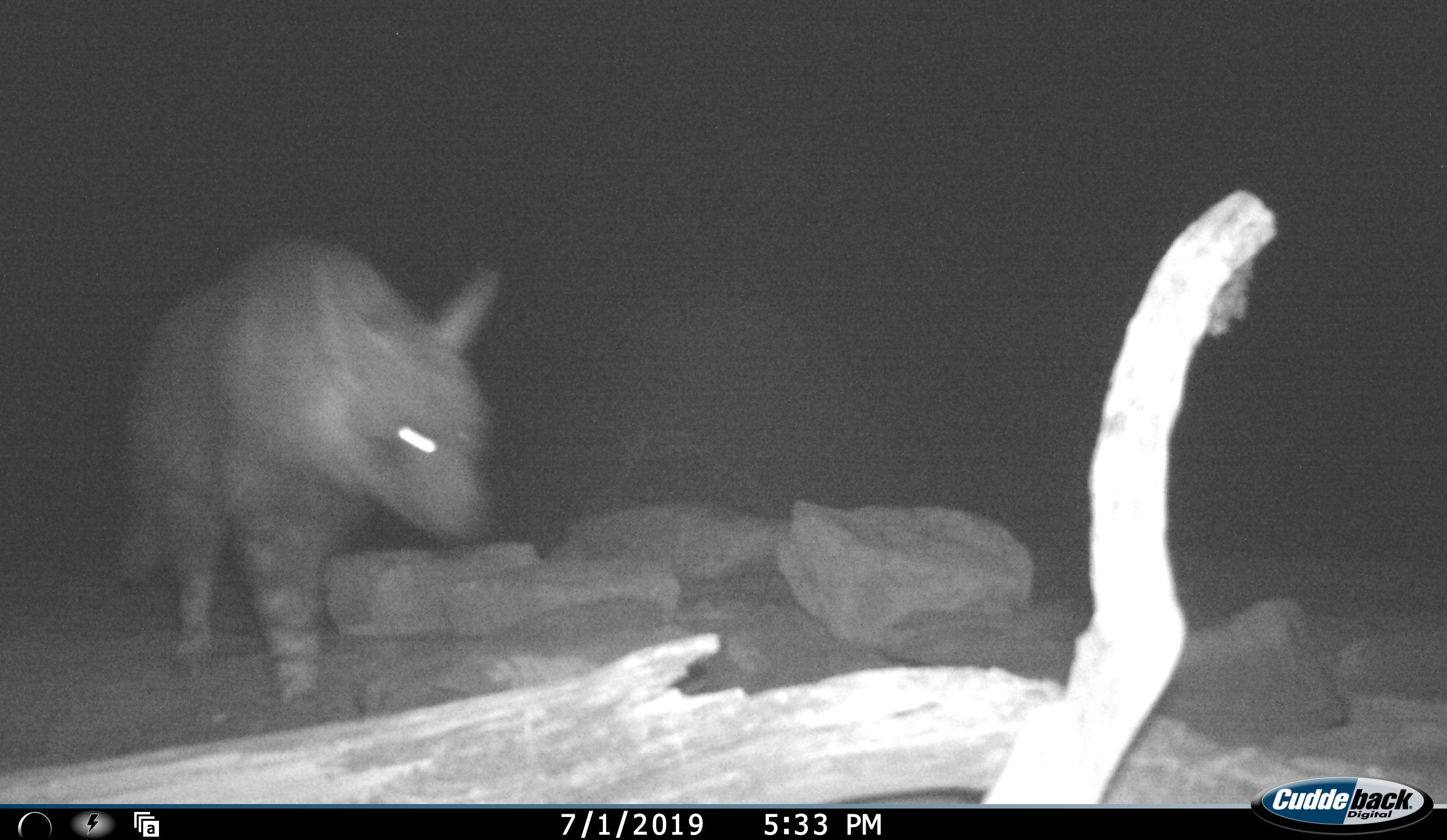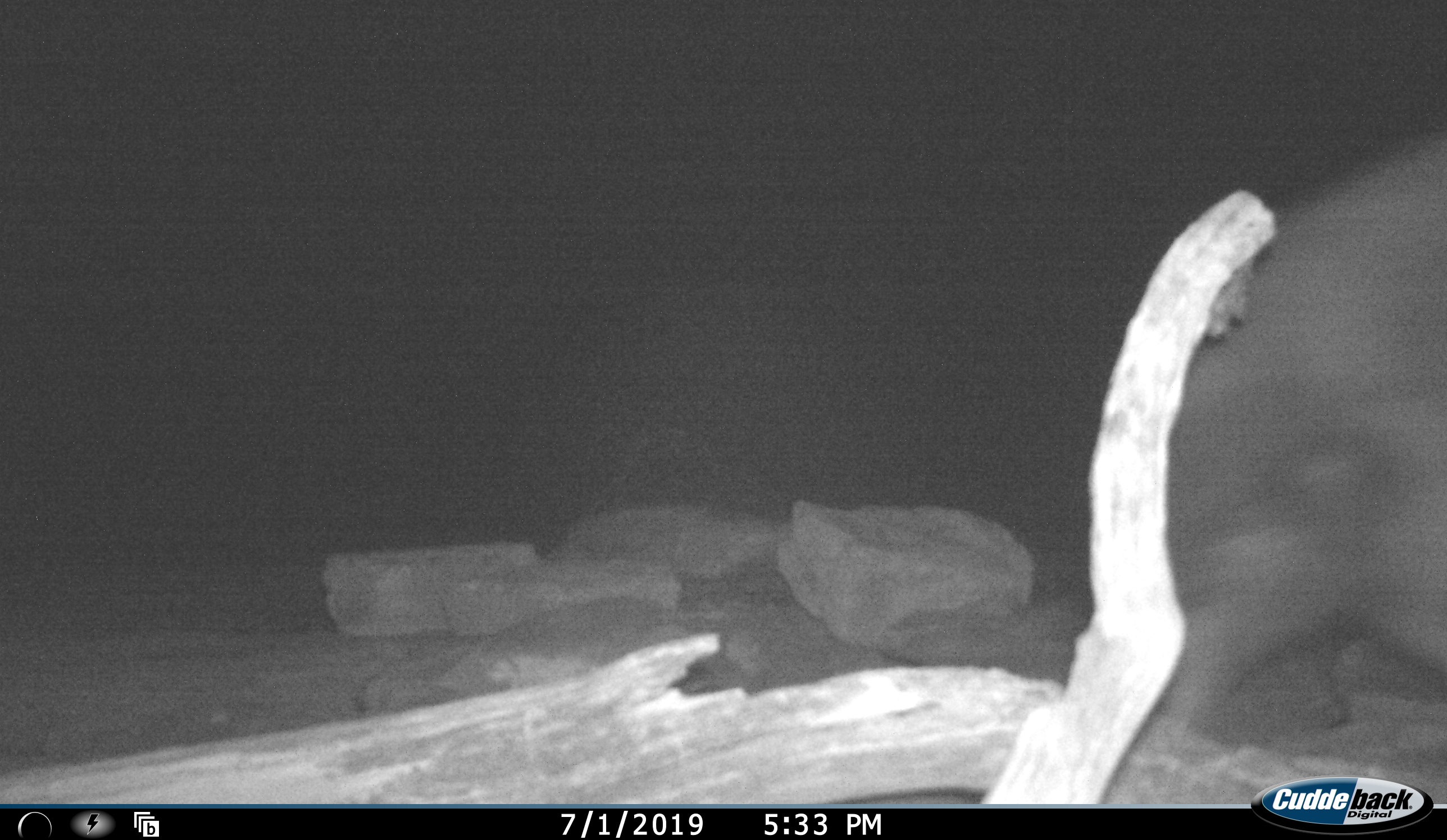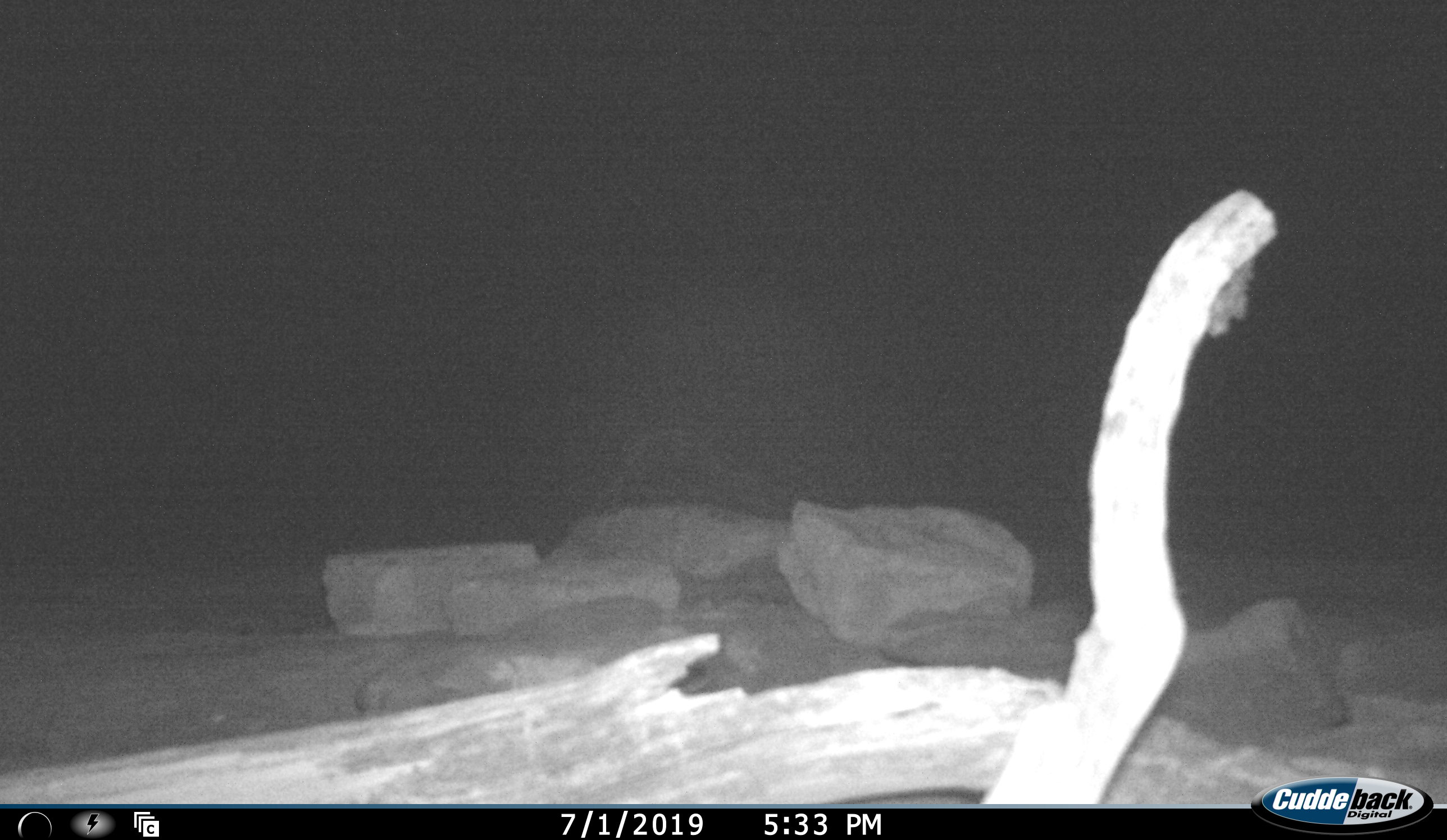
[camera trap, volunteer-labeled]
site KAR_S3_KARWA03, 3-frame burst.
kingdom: Animalia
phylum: Chordata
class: Mammalia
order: Carnivora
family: Hyaenidae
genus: Parahyaena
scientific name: Parahyaena brunnea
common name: brown hyena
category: hyenabrown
Hyenabrown (brown hyena) (Parahyaena brunnea), count 1. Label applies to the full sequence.